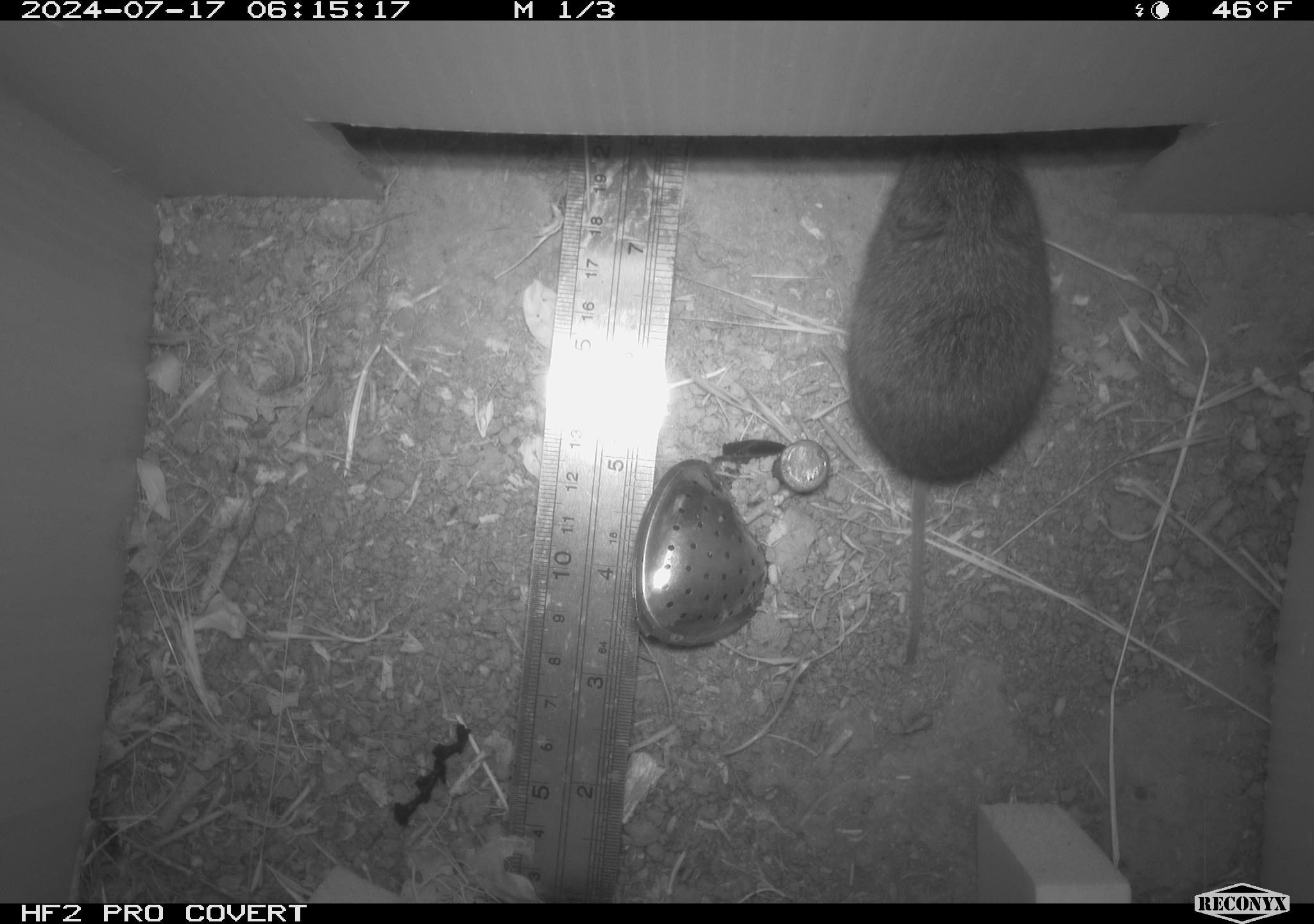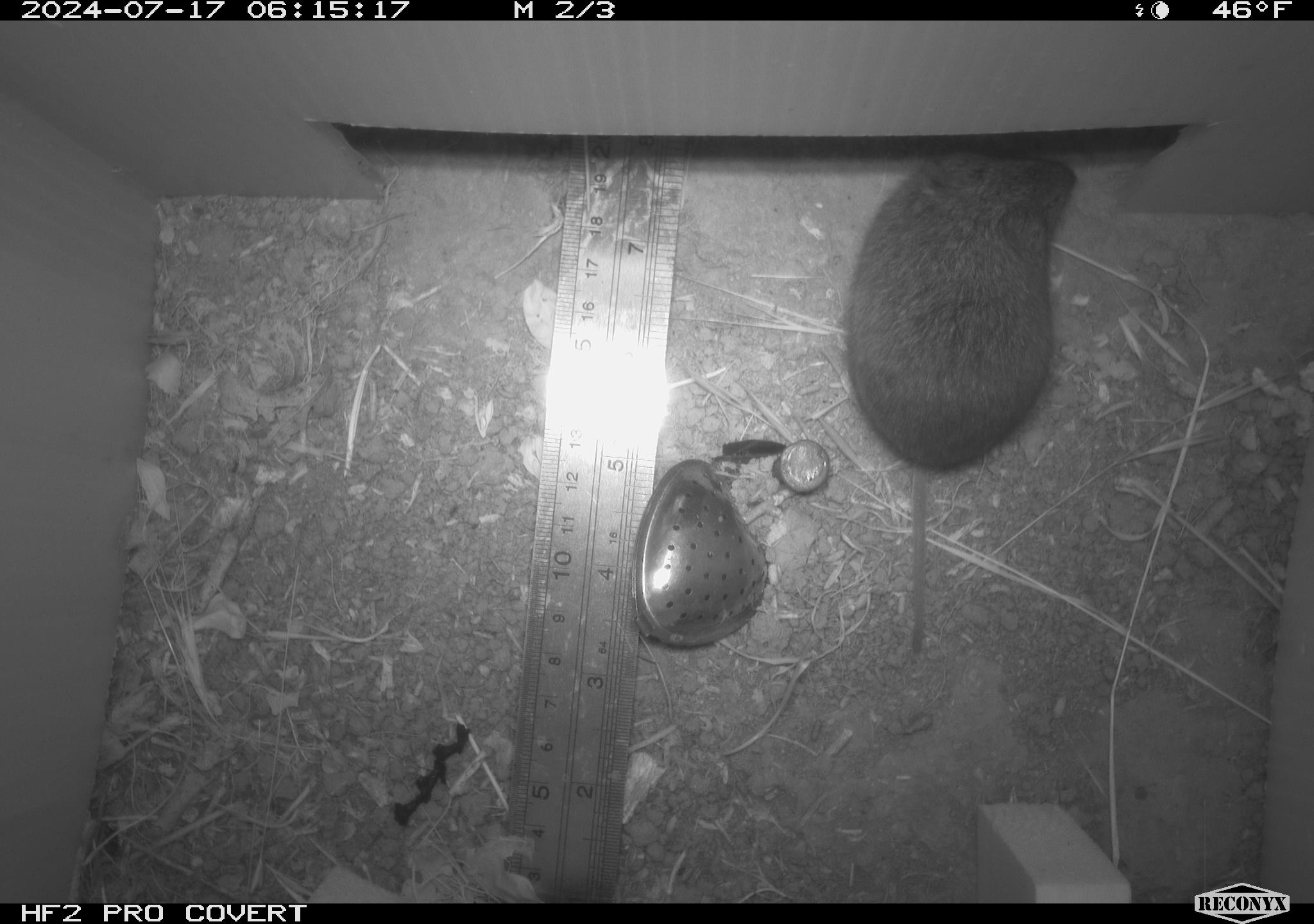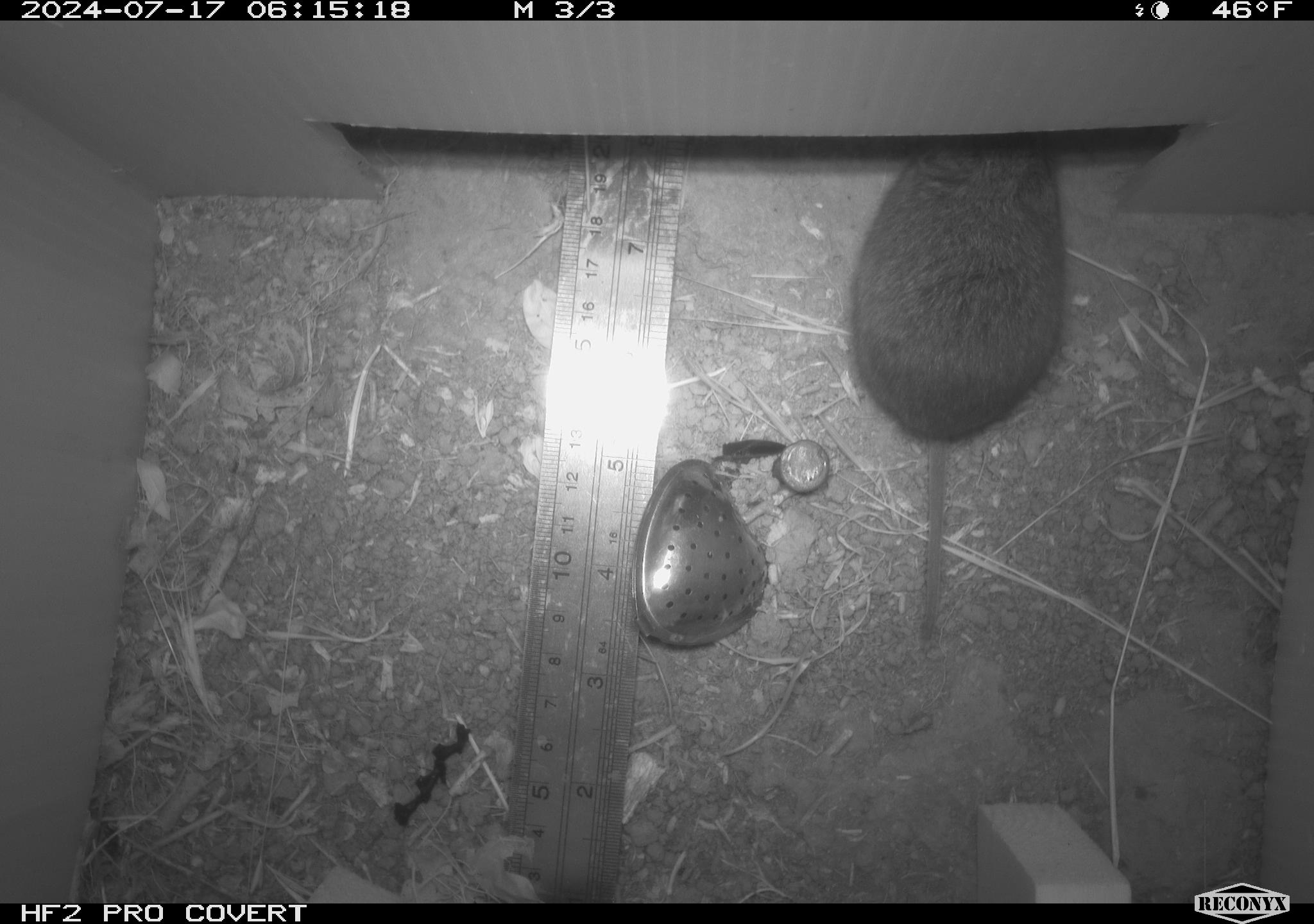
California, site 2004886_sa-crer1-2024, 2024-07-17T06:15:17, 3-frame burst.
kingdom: Animalia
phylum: Chordata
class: Mammalia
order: Rodentia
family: Cricetidae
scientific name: Arvicolinae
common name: voles, lemmings, and muskrats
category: arvicolinae subfamily